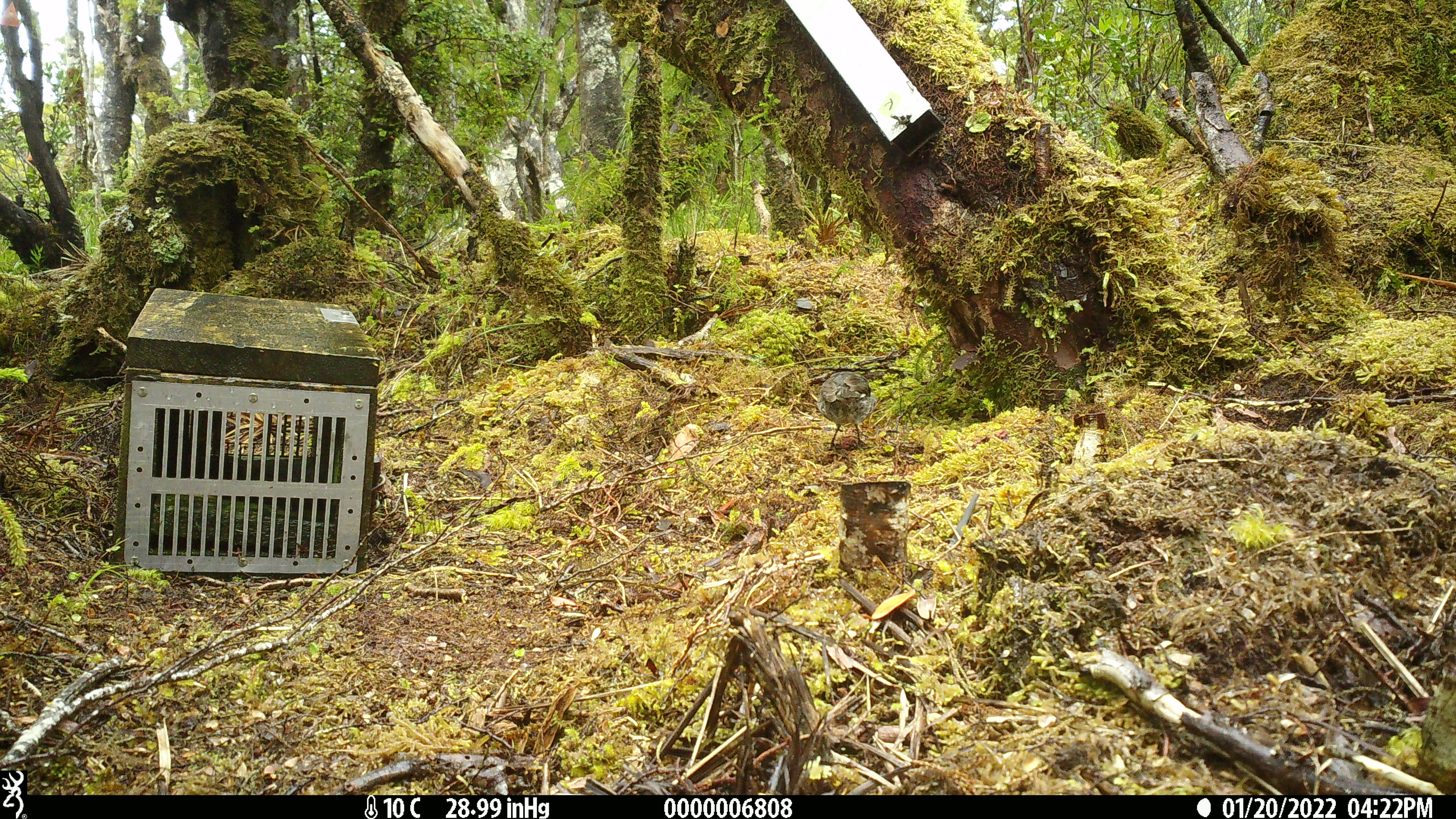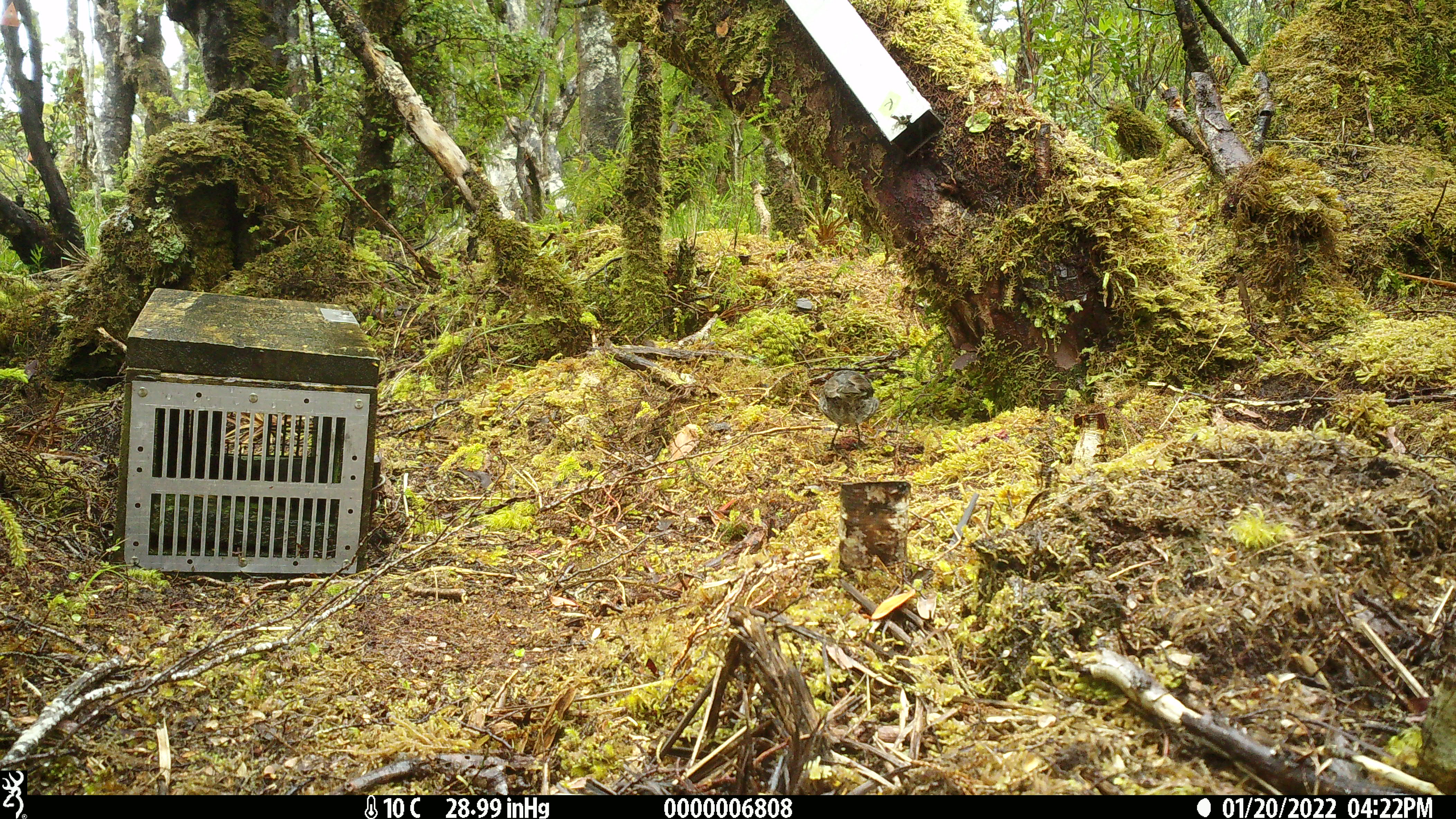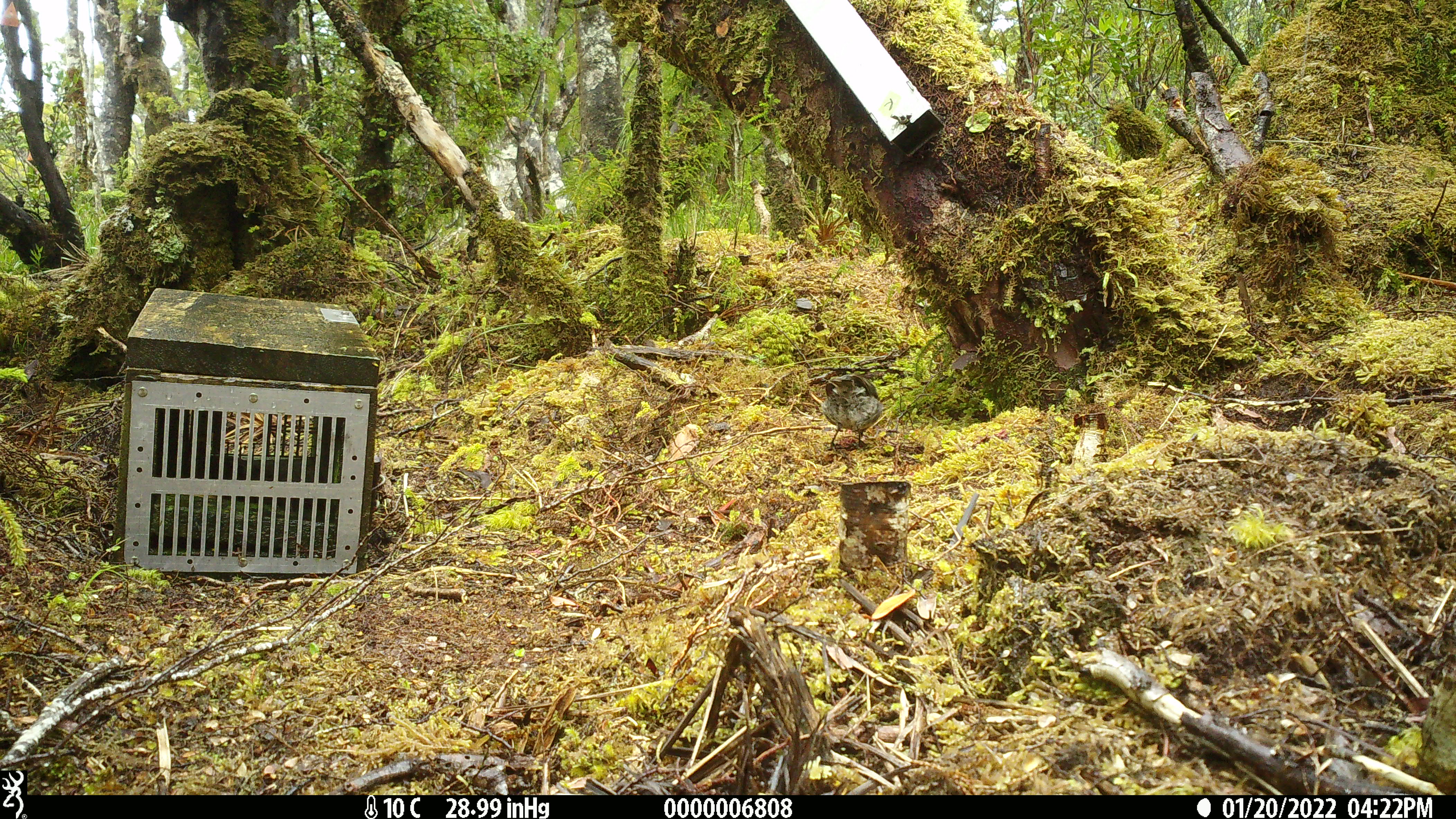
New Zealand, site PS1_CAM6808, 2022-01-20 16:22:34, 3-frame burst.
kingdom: Animalia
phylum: Chordata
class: Aves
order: Passeriformes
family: Petroicidae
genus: Petroica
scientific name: Petroica australis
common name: new zealand robin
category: robin